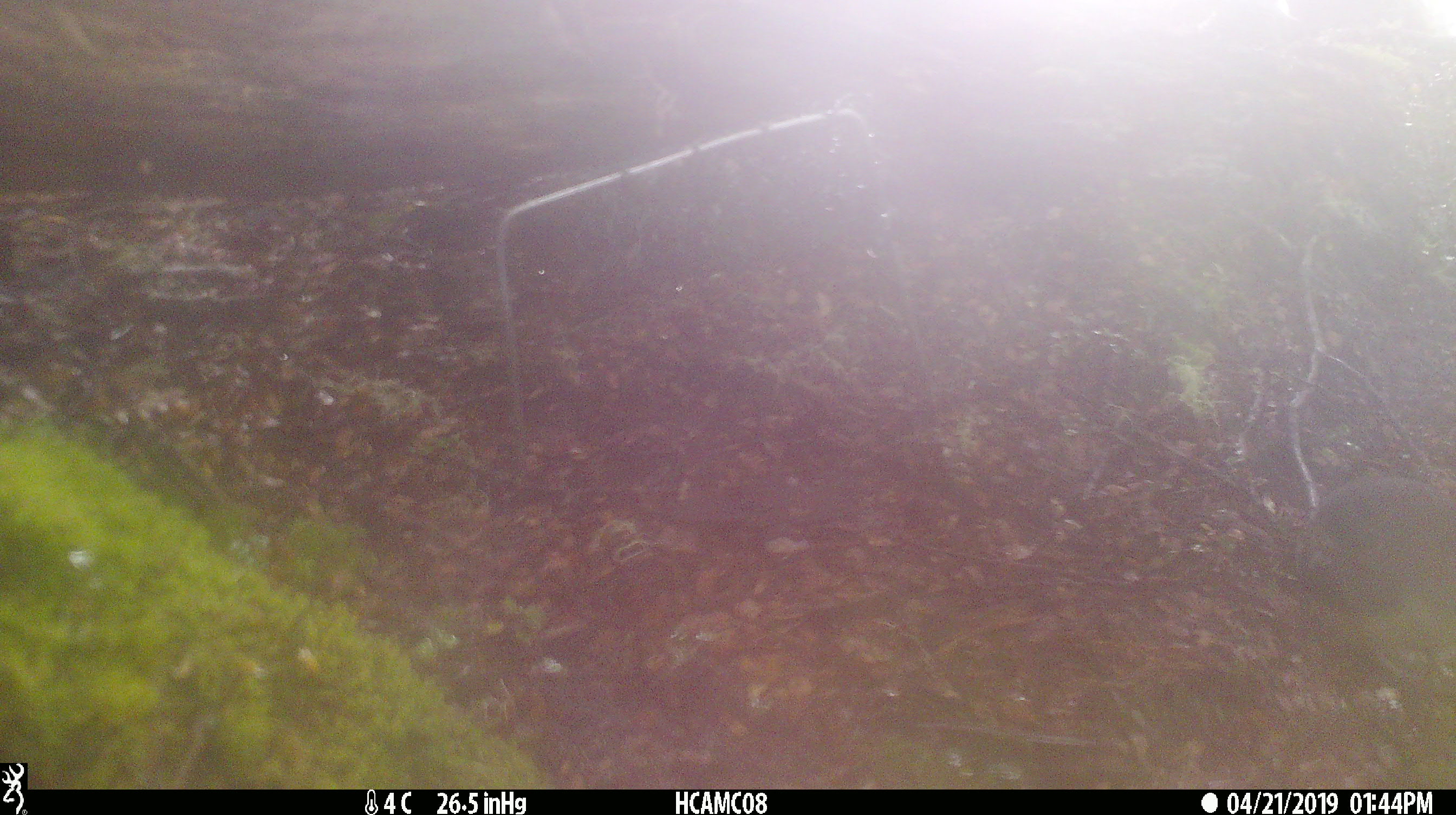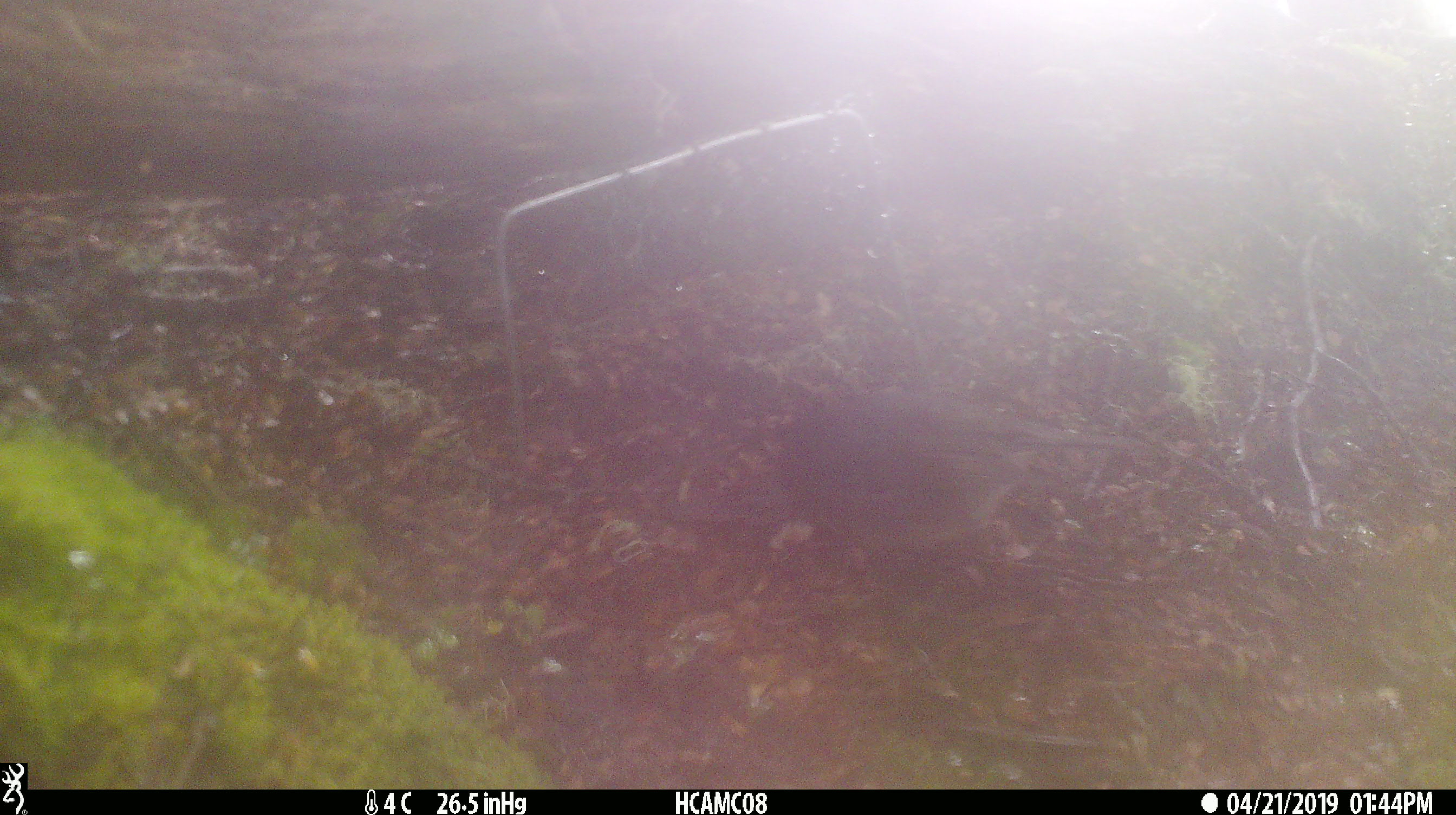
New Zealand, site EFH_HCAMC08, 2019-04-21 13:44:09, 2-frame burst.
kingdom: Animalia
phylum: Chordata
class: Aves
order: Passeriformes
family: Petroicidae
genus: Petroica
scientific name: Petroica australis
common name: new zealand robin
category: robin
Robin (new zealand robin) (Petroica australis).